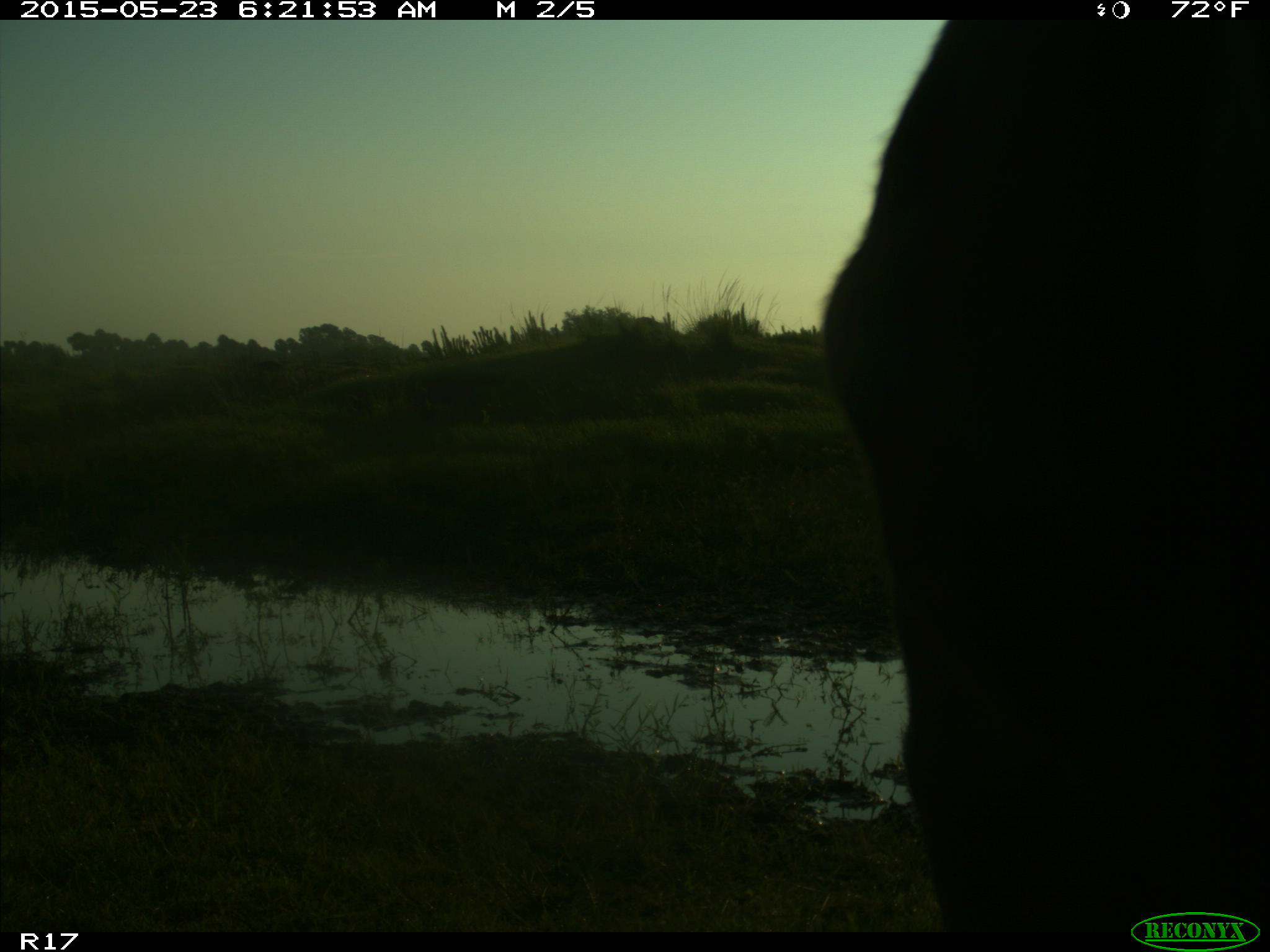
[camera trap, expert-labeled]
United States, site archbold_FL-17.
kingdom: Animalia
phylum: Chordata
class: Mammalia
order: Artiodactyla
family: Bovidae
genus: Bos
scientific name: Bos taurus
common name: domestic cow